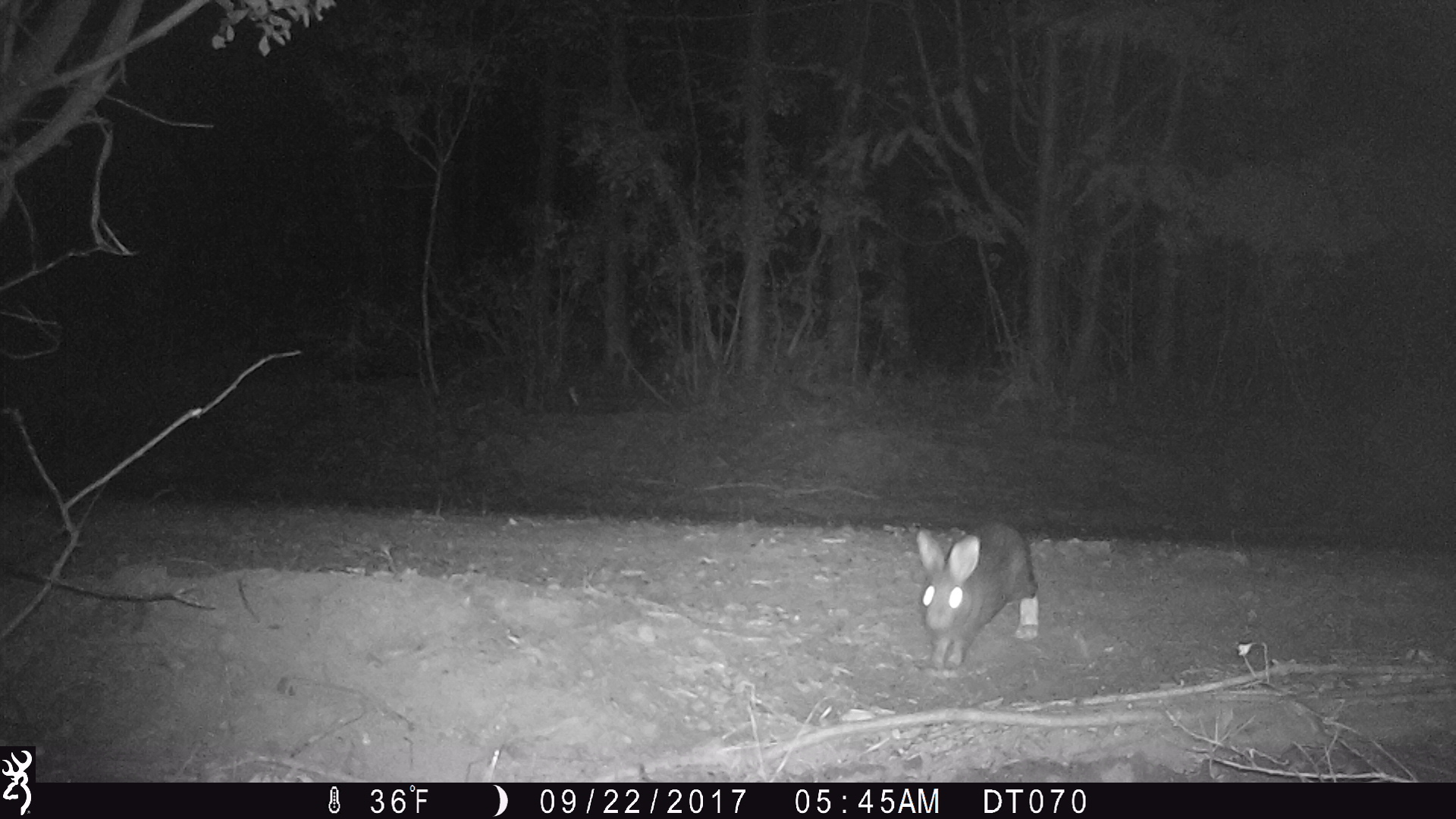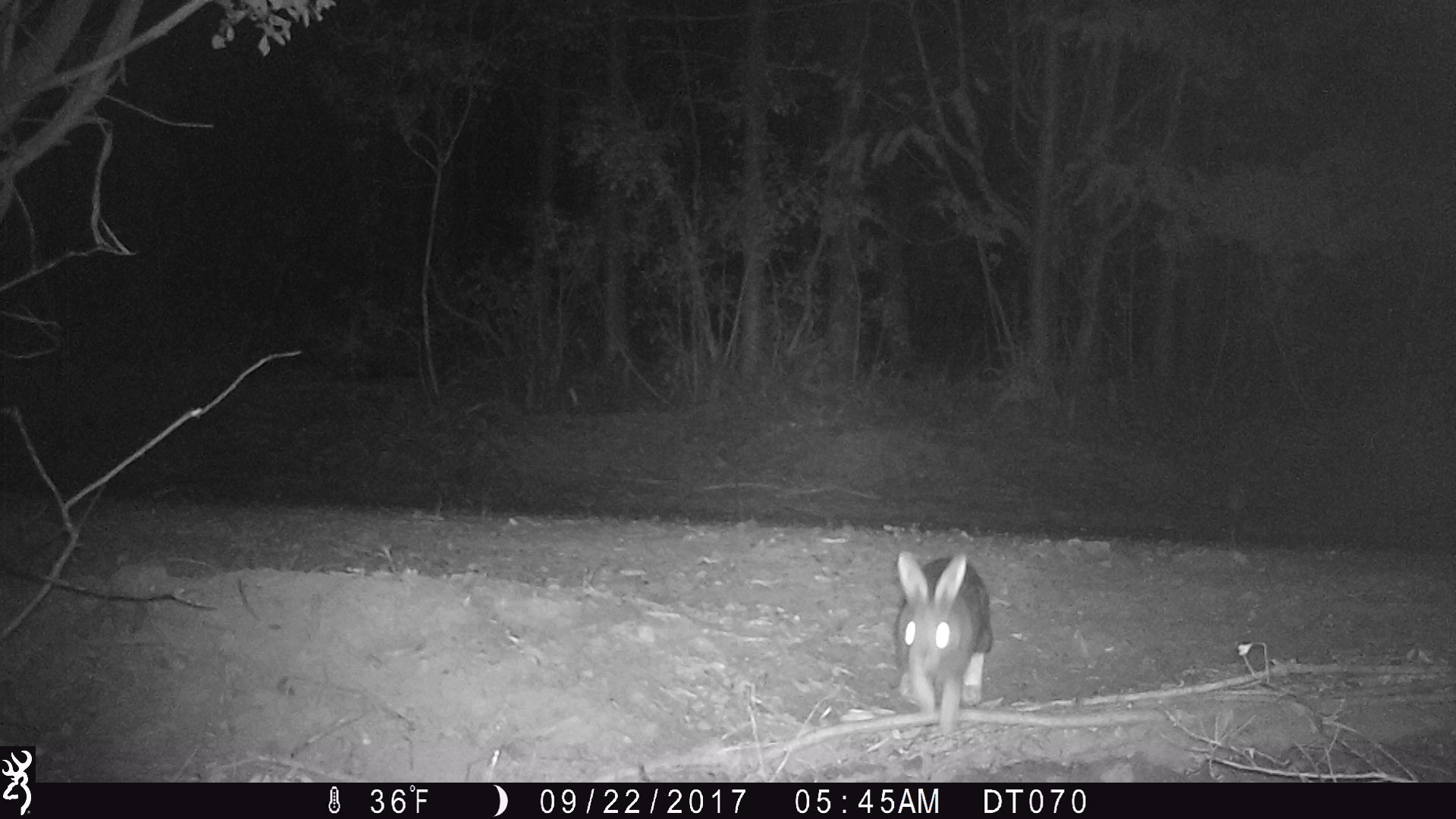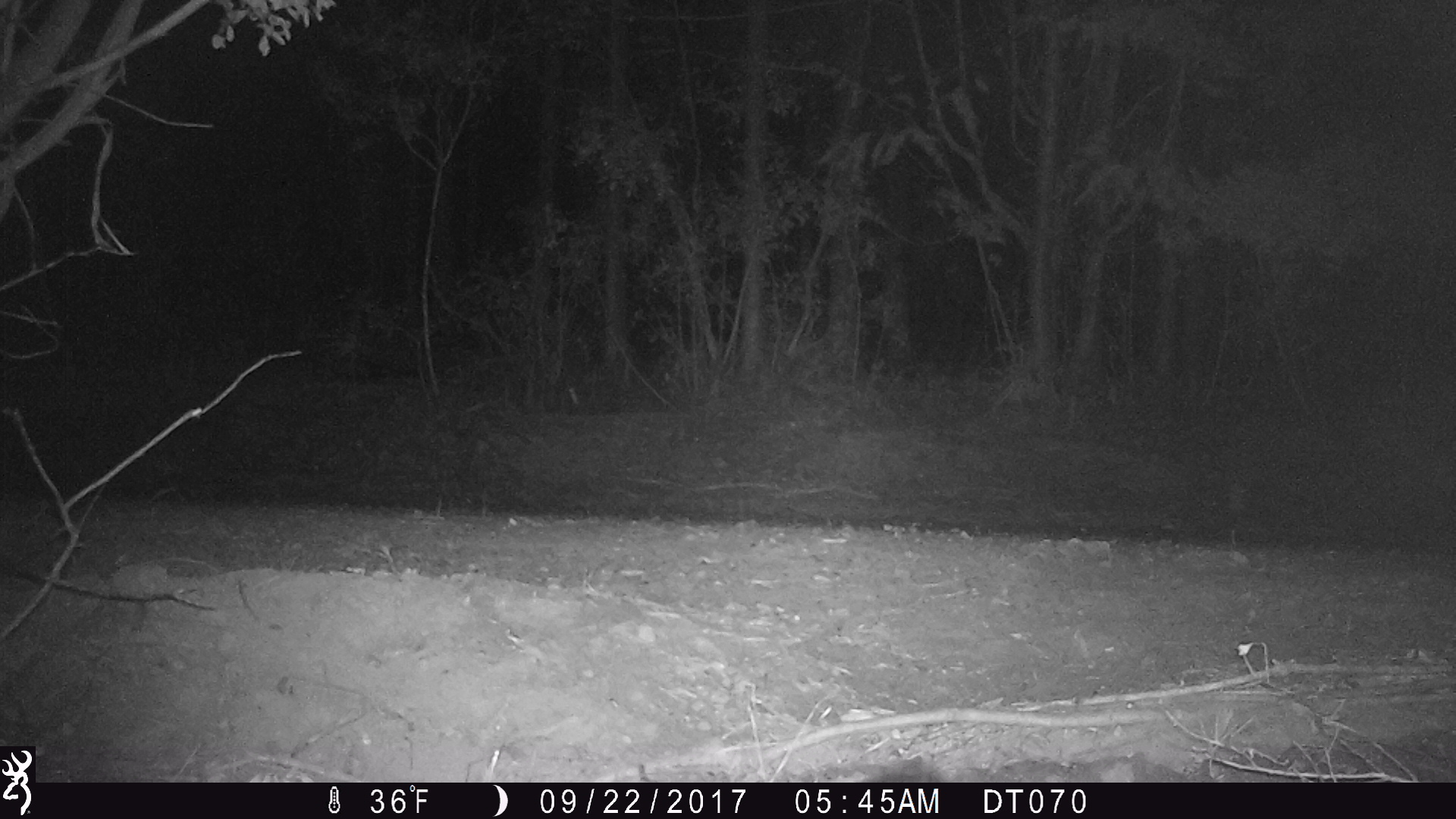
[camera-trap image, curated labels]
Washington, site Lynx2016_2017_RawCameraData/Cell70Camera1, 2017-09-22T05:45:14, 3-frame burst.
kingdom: Animalia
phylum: Chordata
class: Mammalia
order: Lagomorpha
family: Leporidae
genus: Lepus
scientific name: Lepus americanus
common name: snowshoe hare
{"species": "Lepus americanus (snowshoe hare)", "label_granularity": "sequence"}